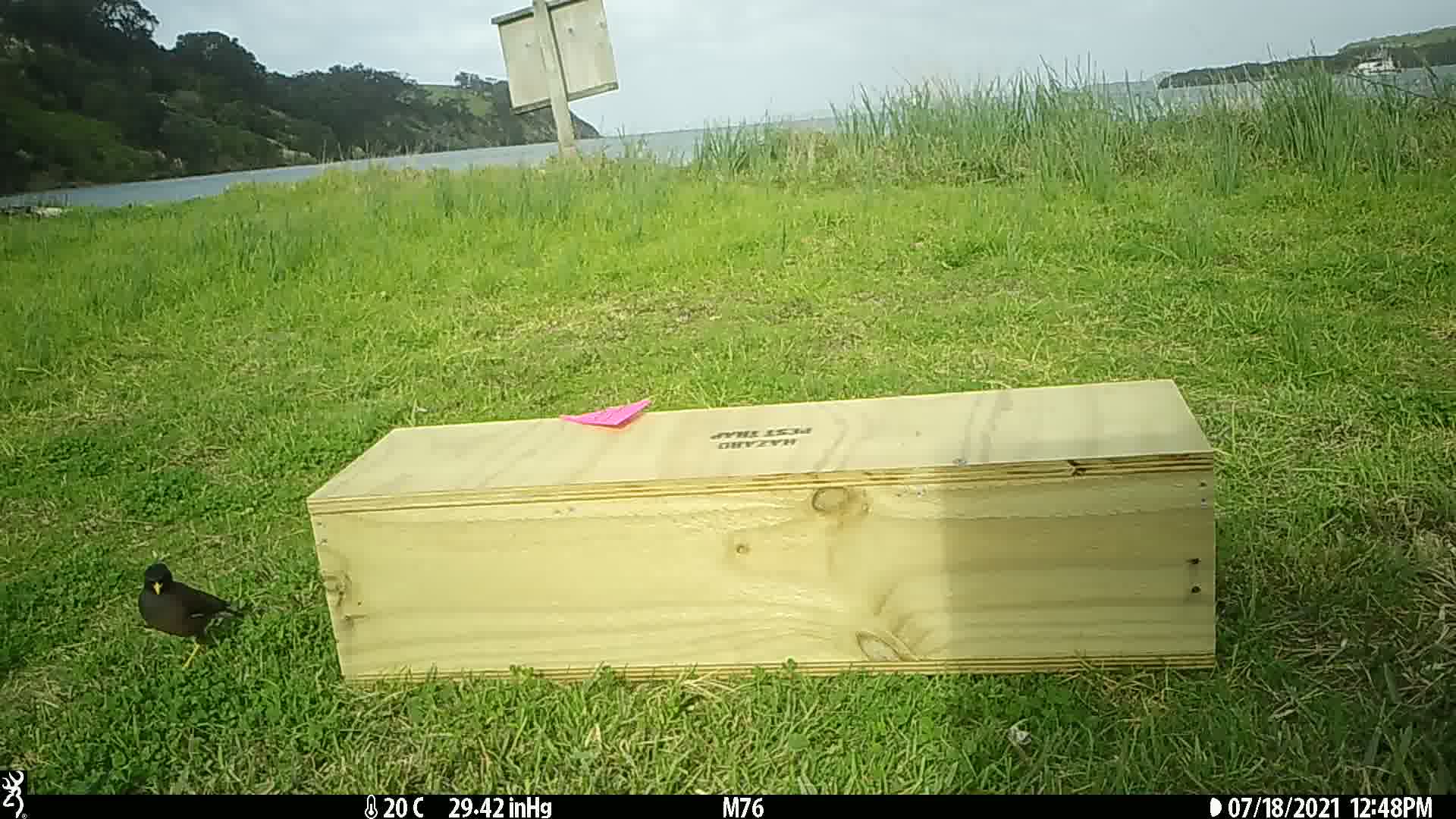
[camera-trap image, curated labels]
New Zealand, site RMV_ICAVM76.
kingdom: Animalia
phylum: Chordata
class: Aves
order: Passeriformes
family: Sturnidae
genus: Acridotheres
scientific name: Acridotheres tristis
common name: common myna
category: myna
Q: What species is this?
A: Myna (common myna) (Acridotheres tristis).